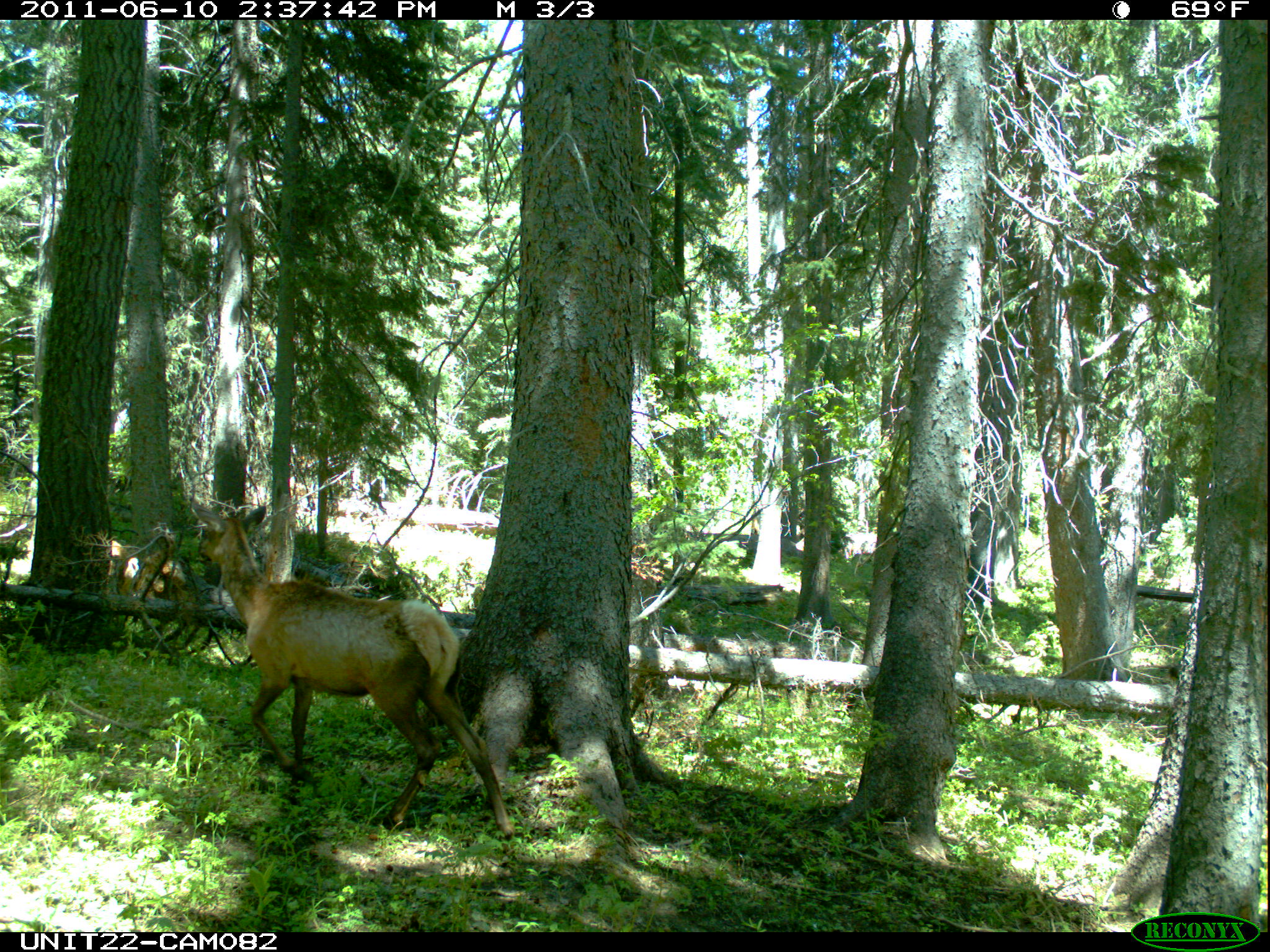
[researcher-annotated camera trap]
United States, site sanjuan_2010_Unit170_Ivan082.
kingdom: Animalia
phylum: Chordata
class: Mammalia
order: Artiodactyla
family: Cervidae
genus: Cervus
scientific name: Cervus elaphus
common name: red deer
Cervus elaphus (red deer).